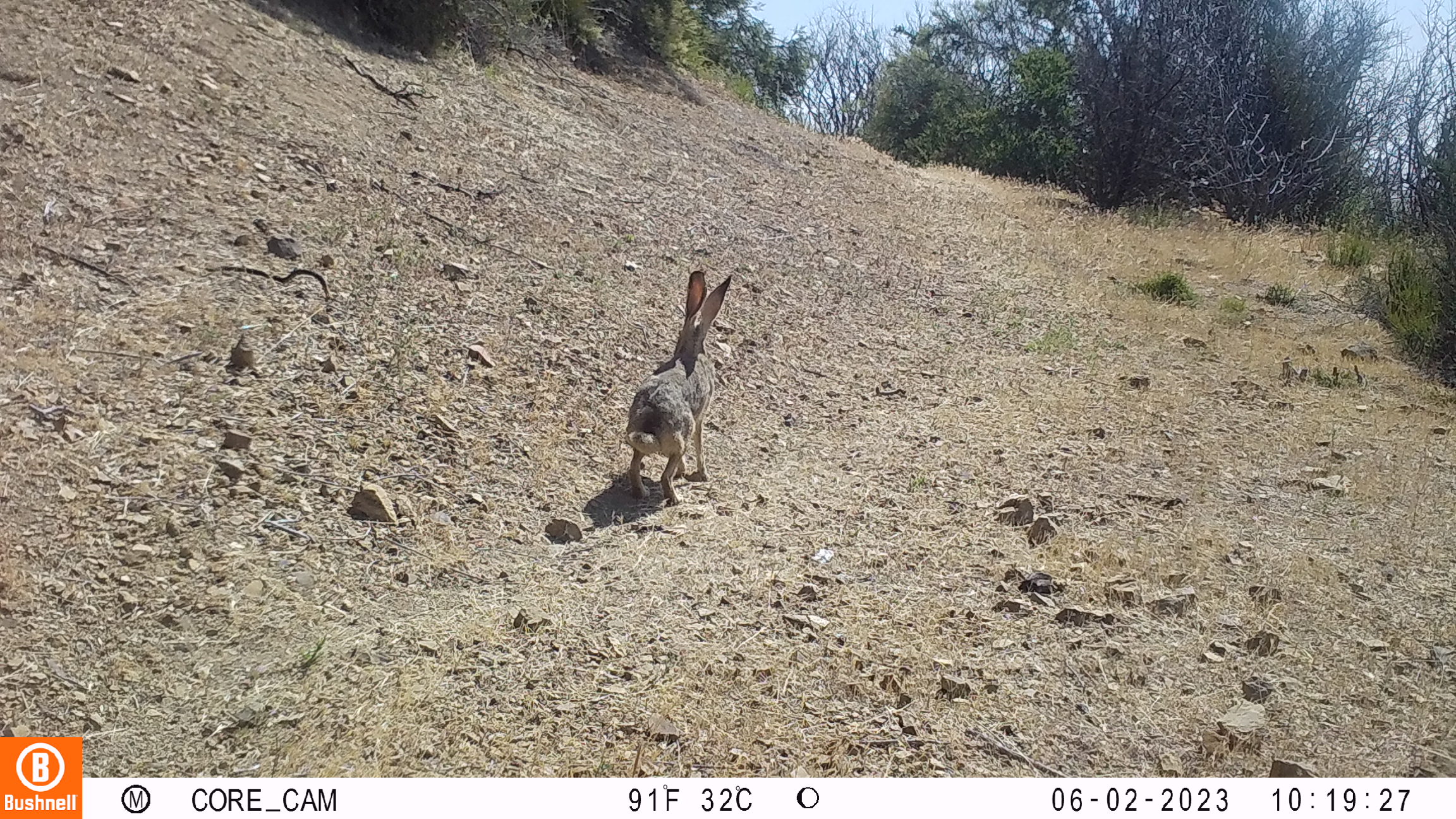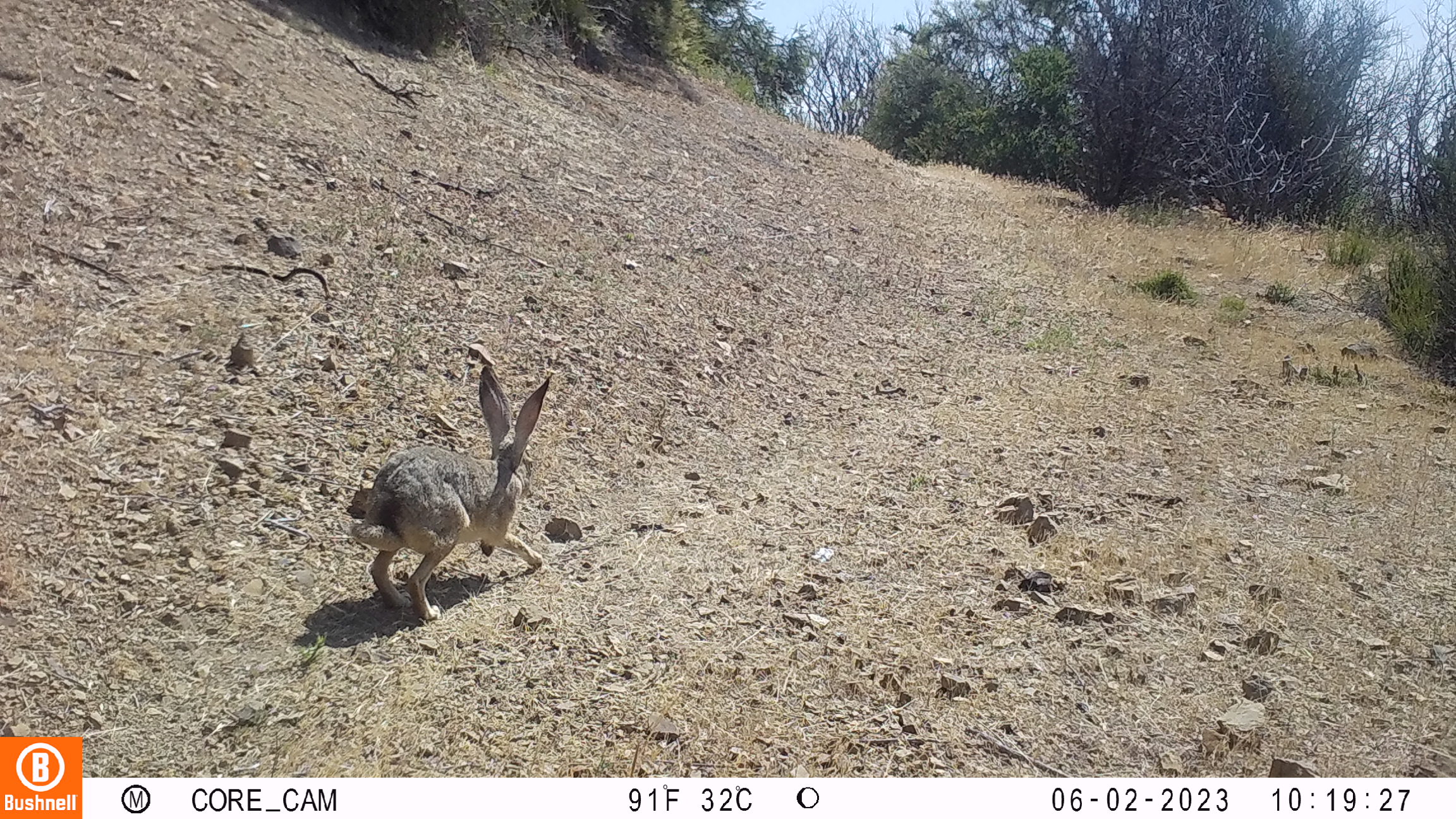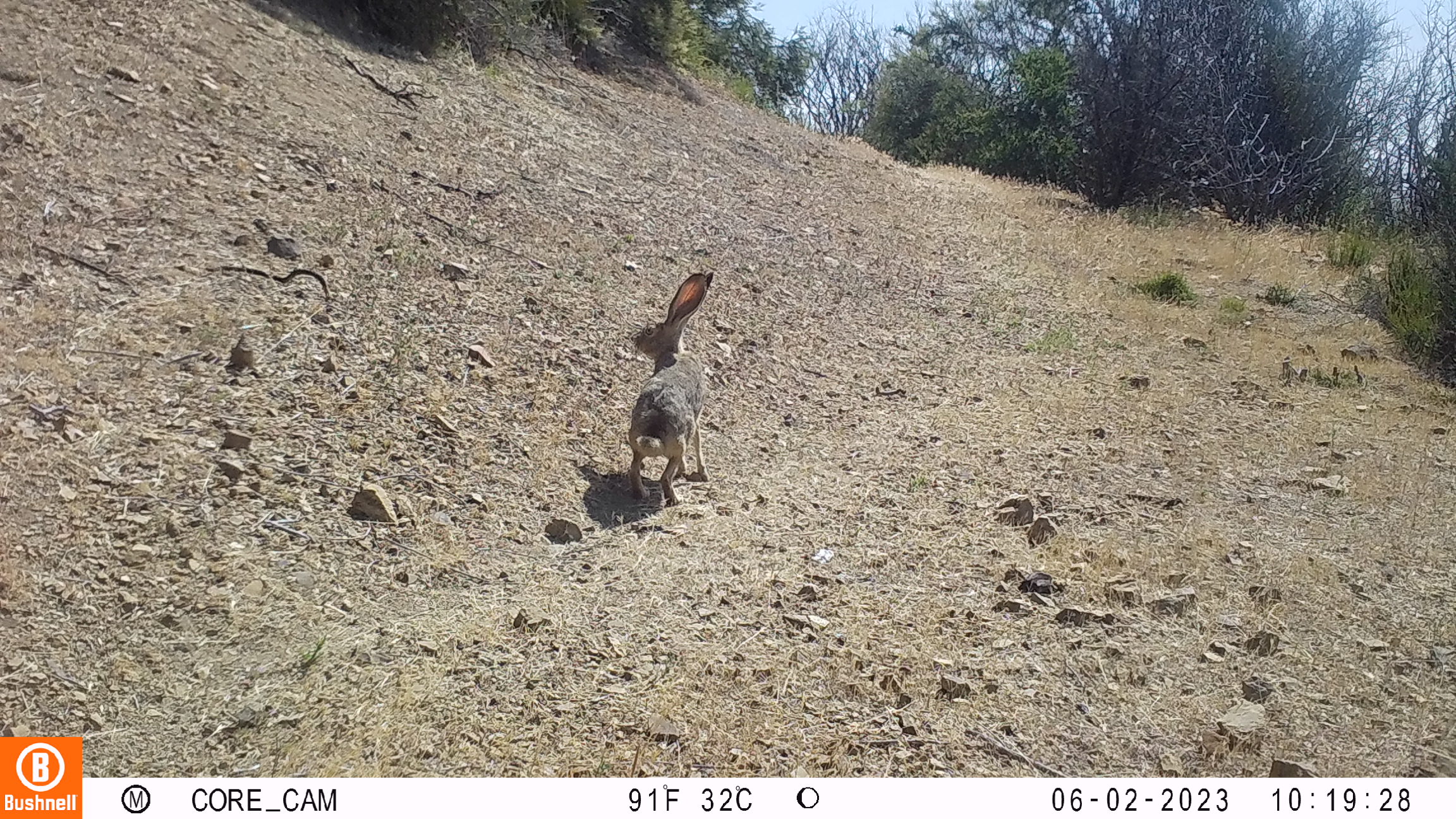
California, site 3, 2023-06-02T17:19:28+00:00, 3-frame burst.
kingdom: Animalia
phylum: Chordata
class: Mammalia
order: Lagomorpha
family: Leporidae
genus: Lepus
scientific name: Lepus californicus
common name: black-tailed jackrabbit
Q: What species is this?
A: Black-tailed jackrabbit (Lepus californicus).